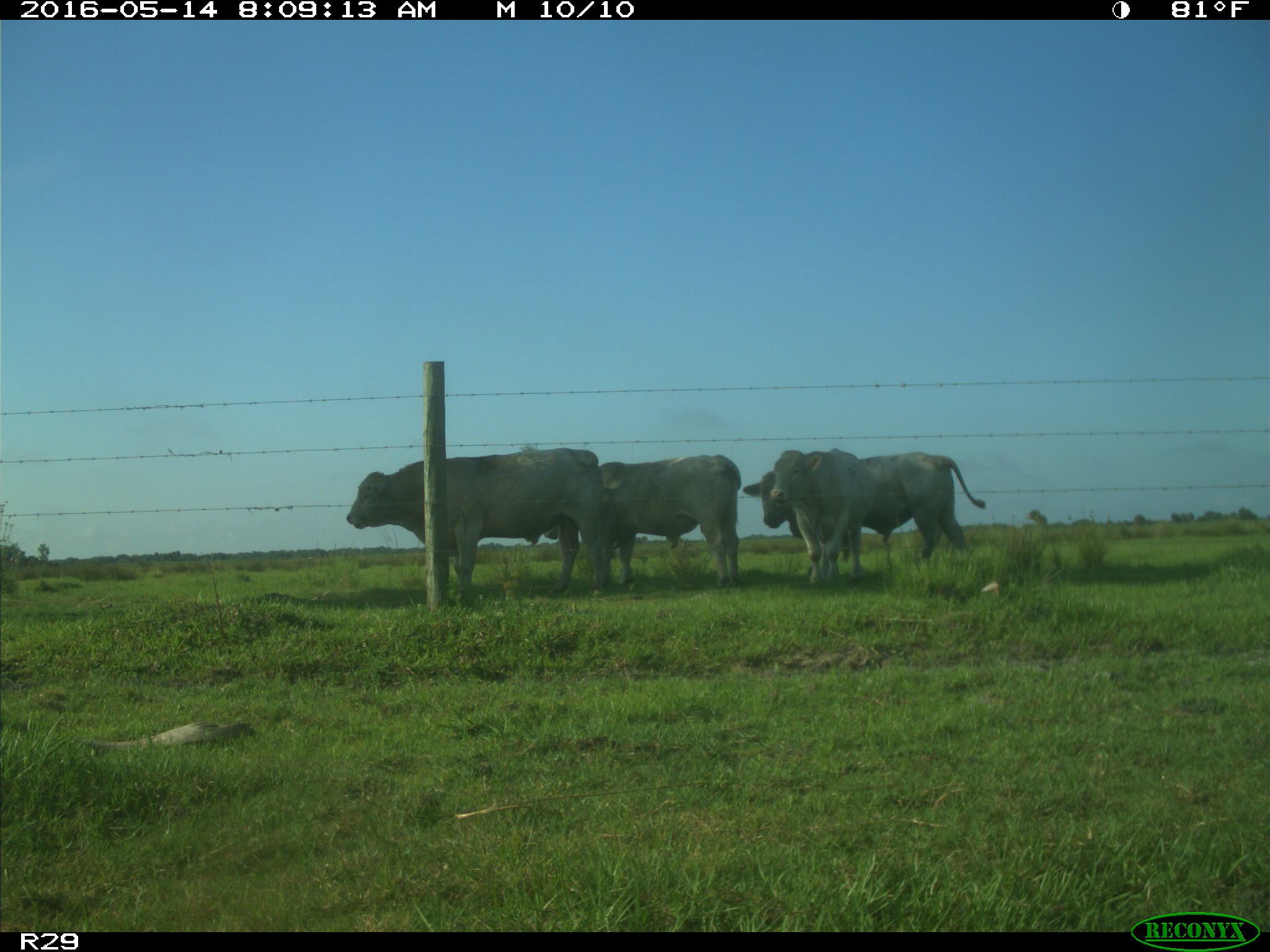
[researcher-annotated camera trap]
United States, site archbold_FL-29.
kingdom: Animalia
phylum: Chordata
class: Mammalia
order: Artiodactyla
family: Bovidae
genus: Bos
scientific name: Bos taurus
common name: domestic cow